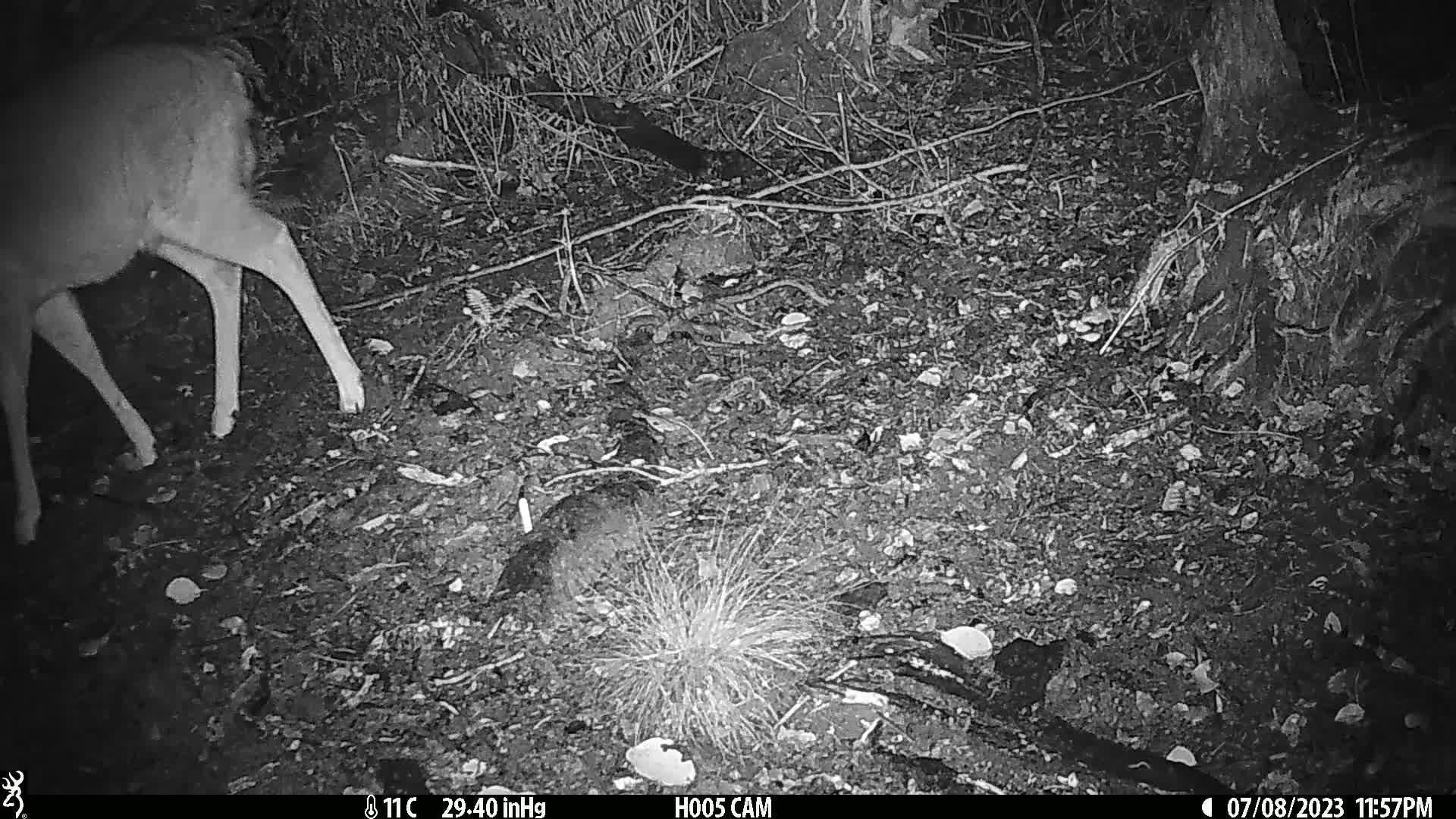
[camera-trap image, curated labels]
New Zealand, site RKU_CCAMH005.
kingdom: Animalia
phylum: Chordata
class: Mammalia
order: Artiodactyla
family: Cervidae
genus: Odocoileus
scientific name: Odocoileus virginianus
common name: white-tailed deer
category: white tailed deer